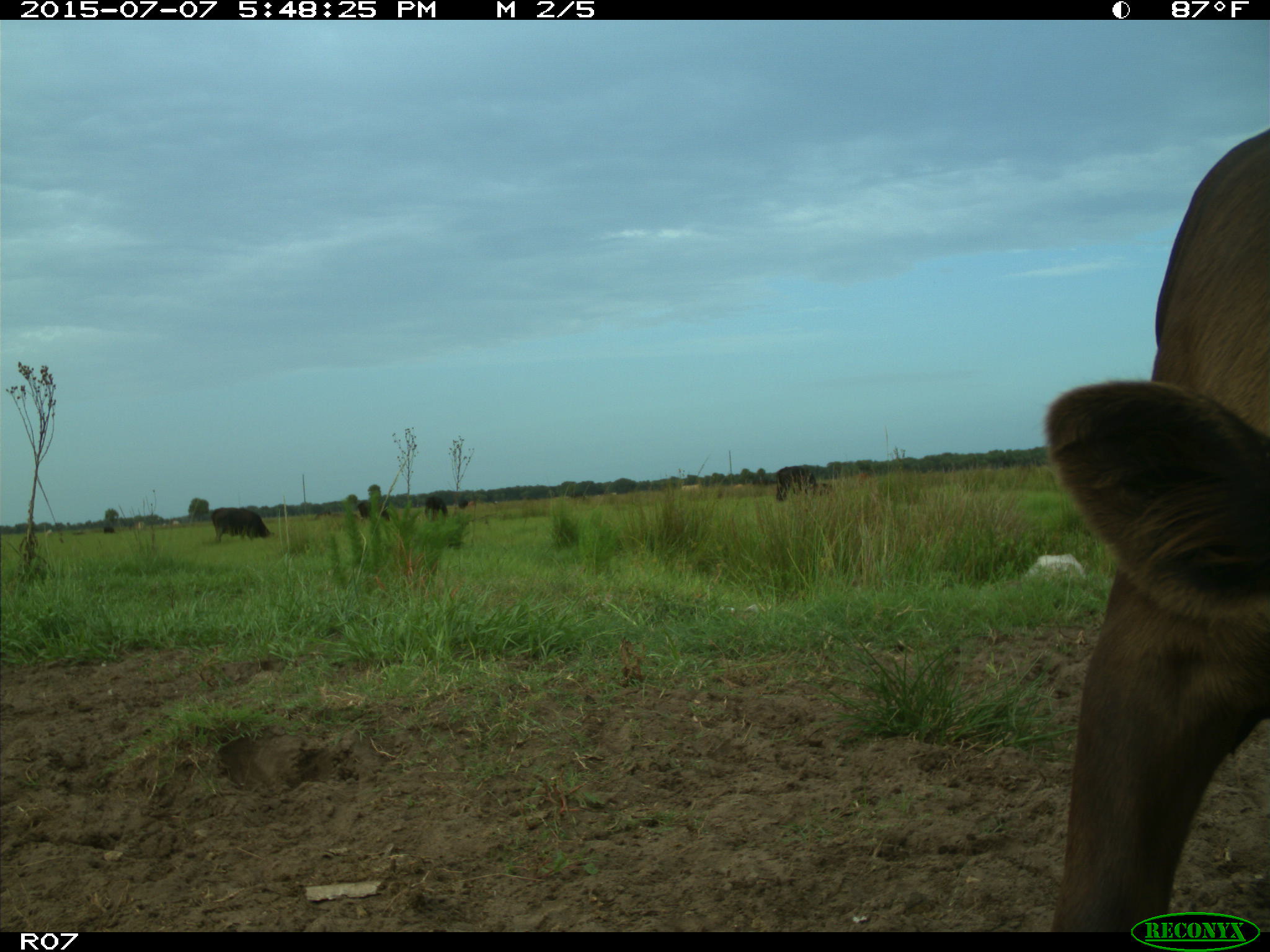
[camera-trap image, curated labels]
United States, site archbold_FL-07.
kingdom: Animalia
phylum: Chordata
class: Mammalia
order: Artiodactyla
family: Bovidae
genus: Bos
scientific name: Bos taurus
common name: domestic cow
Bos taurus (domestic cow).